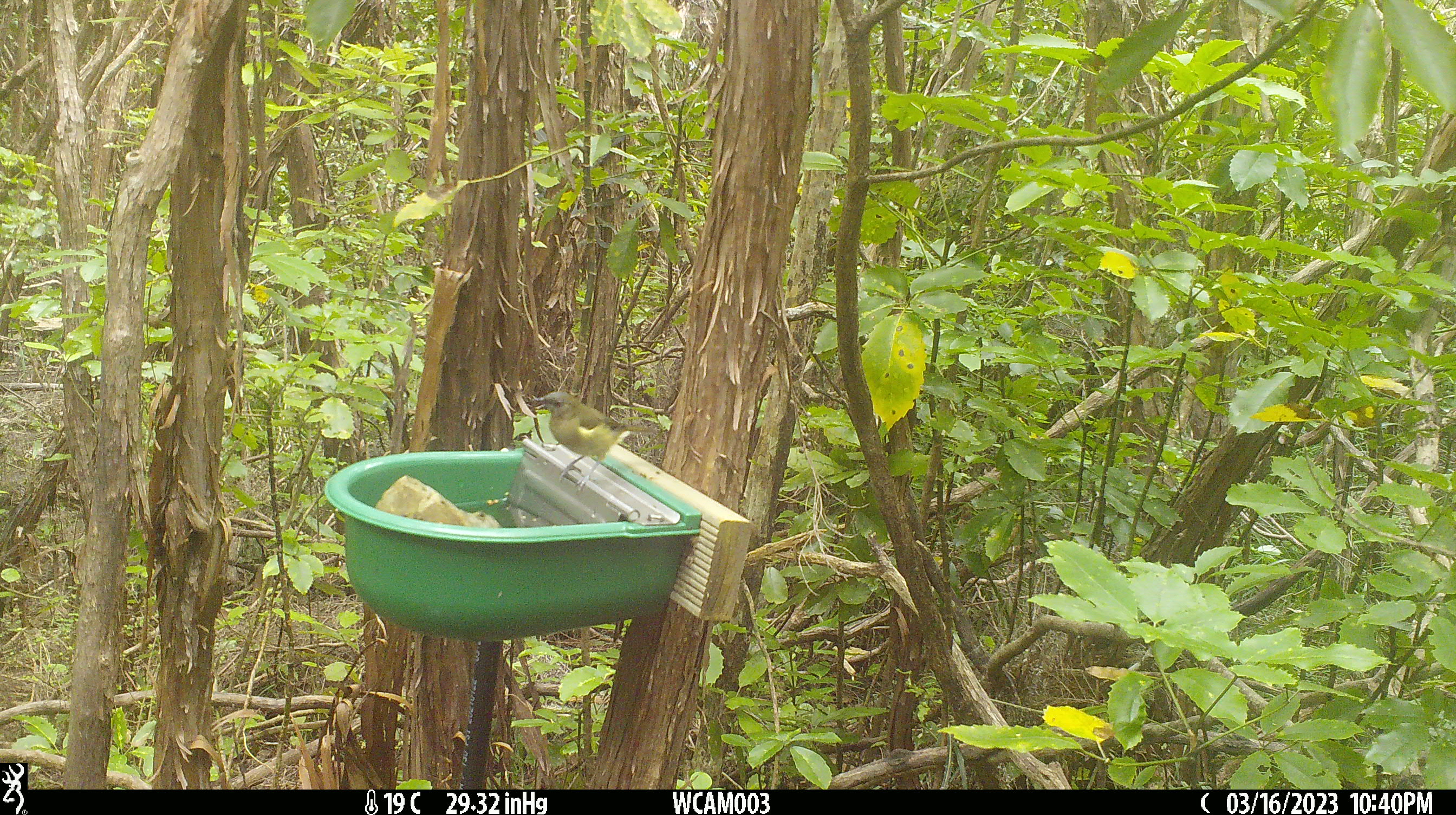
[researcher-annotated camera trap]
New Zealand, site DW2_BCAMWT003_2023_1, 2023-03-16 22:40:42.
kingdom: Animalia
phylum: Chordata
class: Aves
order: Passeriformes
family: Meliphagidae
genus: Anthornis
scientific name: Anthornis melanura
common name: new zealand bellbird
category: bellbird